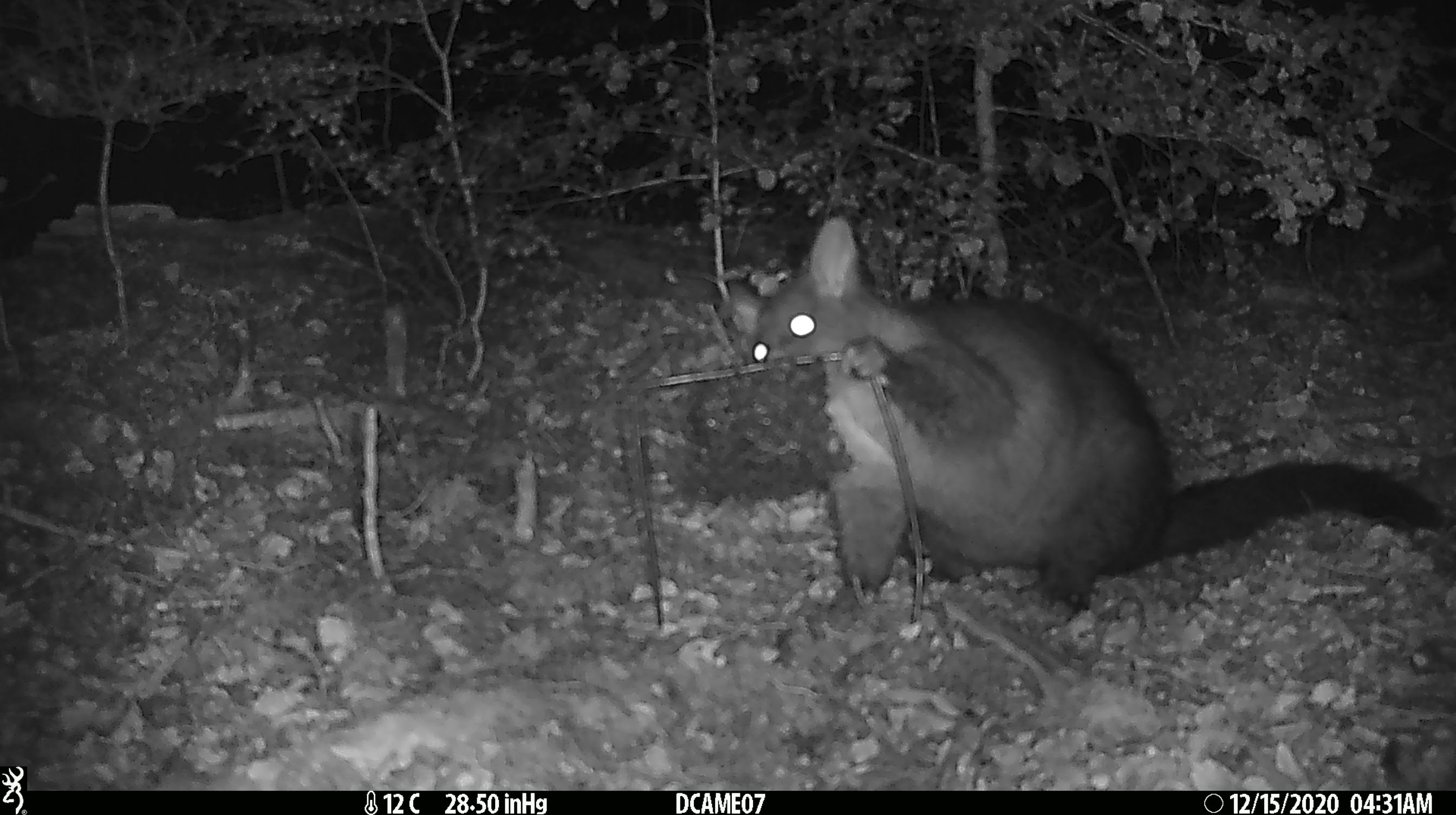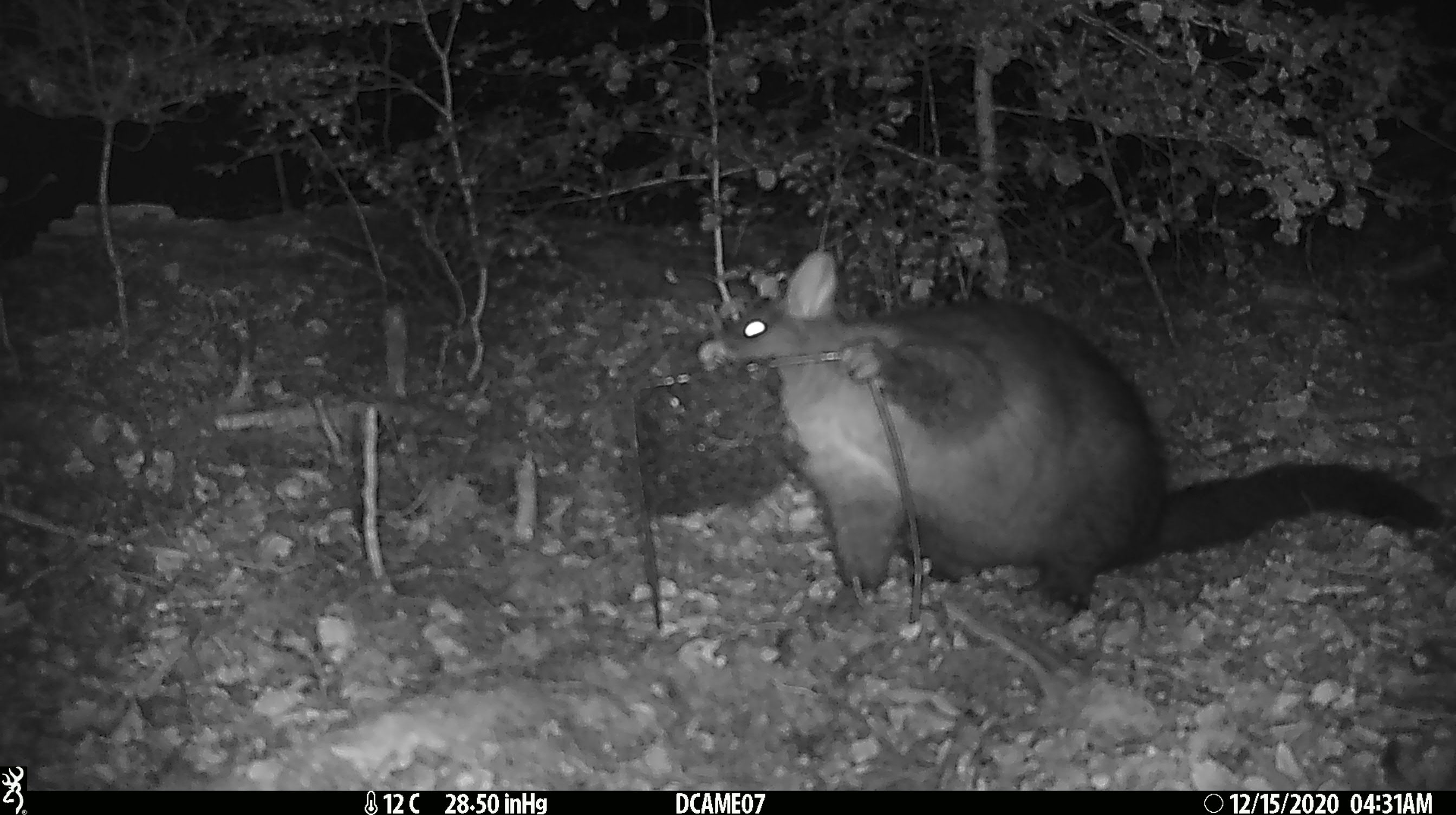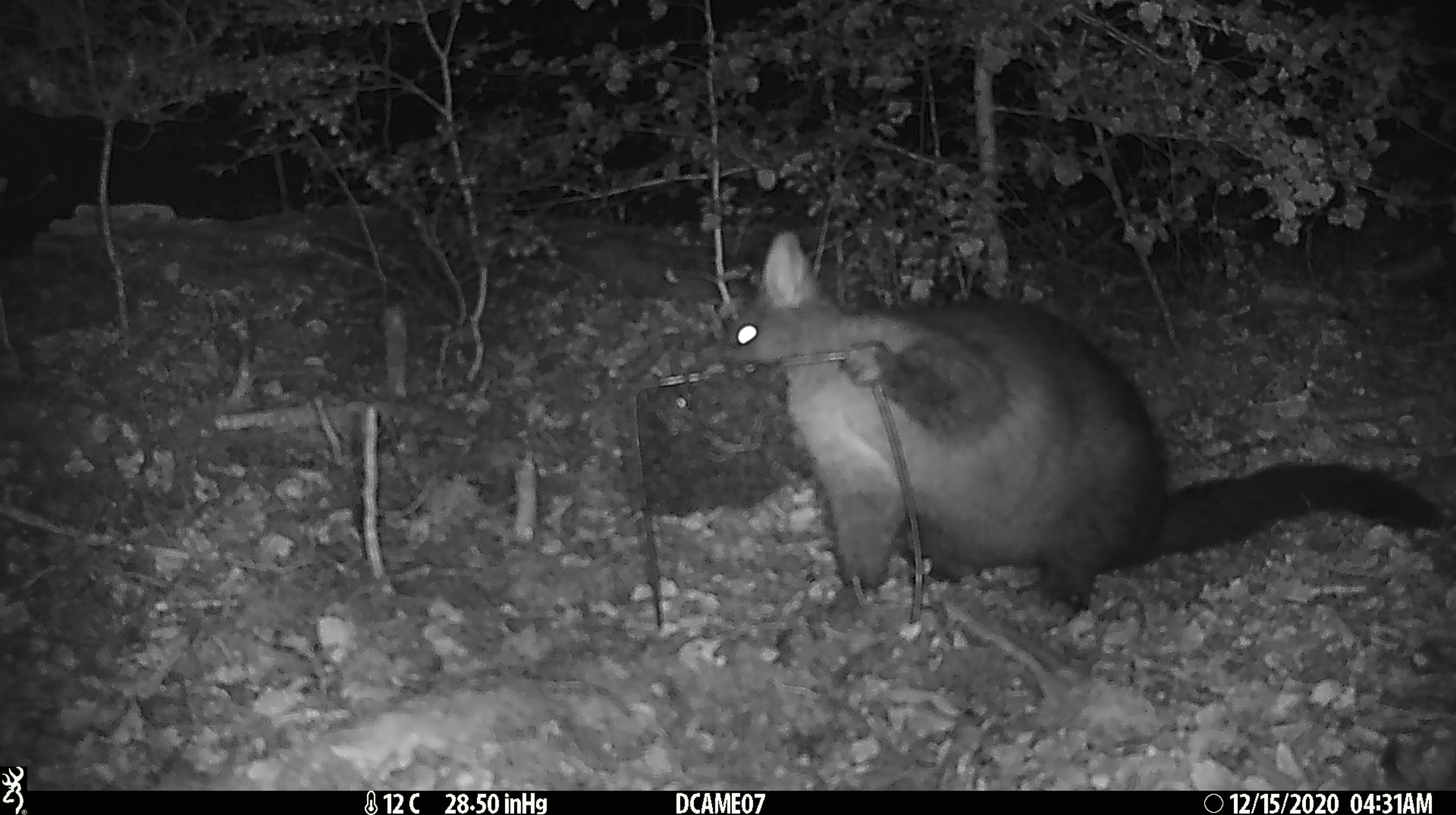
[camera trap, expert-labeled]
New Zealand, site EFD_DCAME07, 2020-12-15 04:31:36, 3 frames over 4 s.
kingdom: Animalia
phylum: Chordata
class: Mammalia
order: Diprotodontia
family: Phalangeridae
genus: Trichosurus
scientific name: Trichosurus vulpecula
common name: common brushtail possum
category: possum